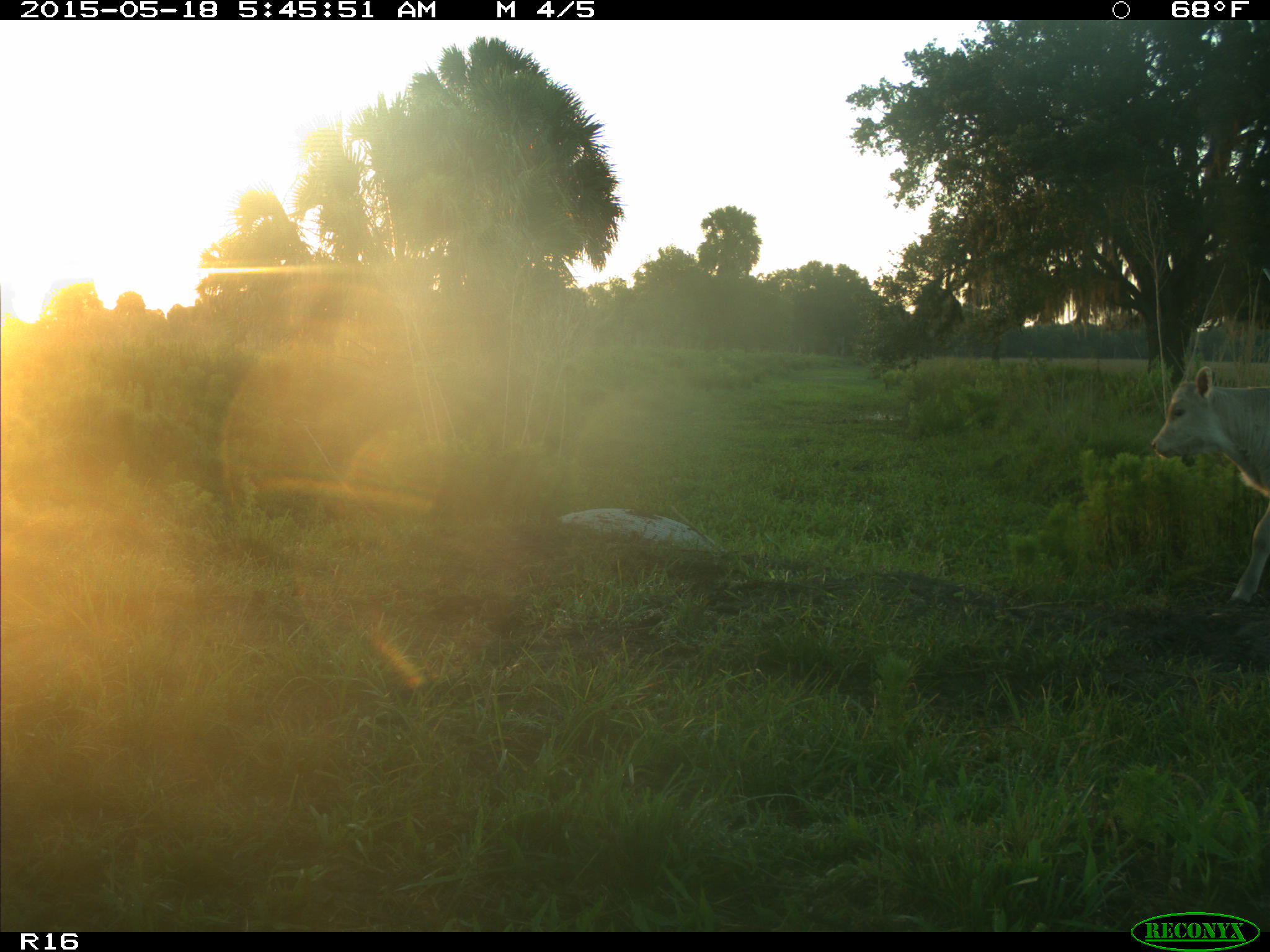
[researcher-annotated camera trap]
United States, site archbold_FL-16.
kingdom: Animalia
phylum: Chordata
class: Mammalia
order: Artiodactyla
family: Bovidae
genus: Bos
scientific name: Bos taurus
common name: domestic cow